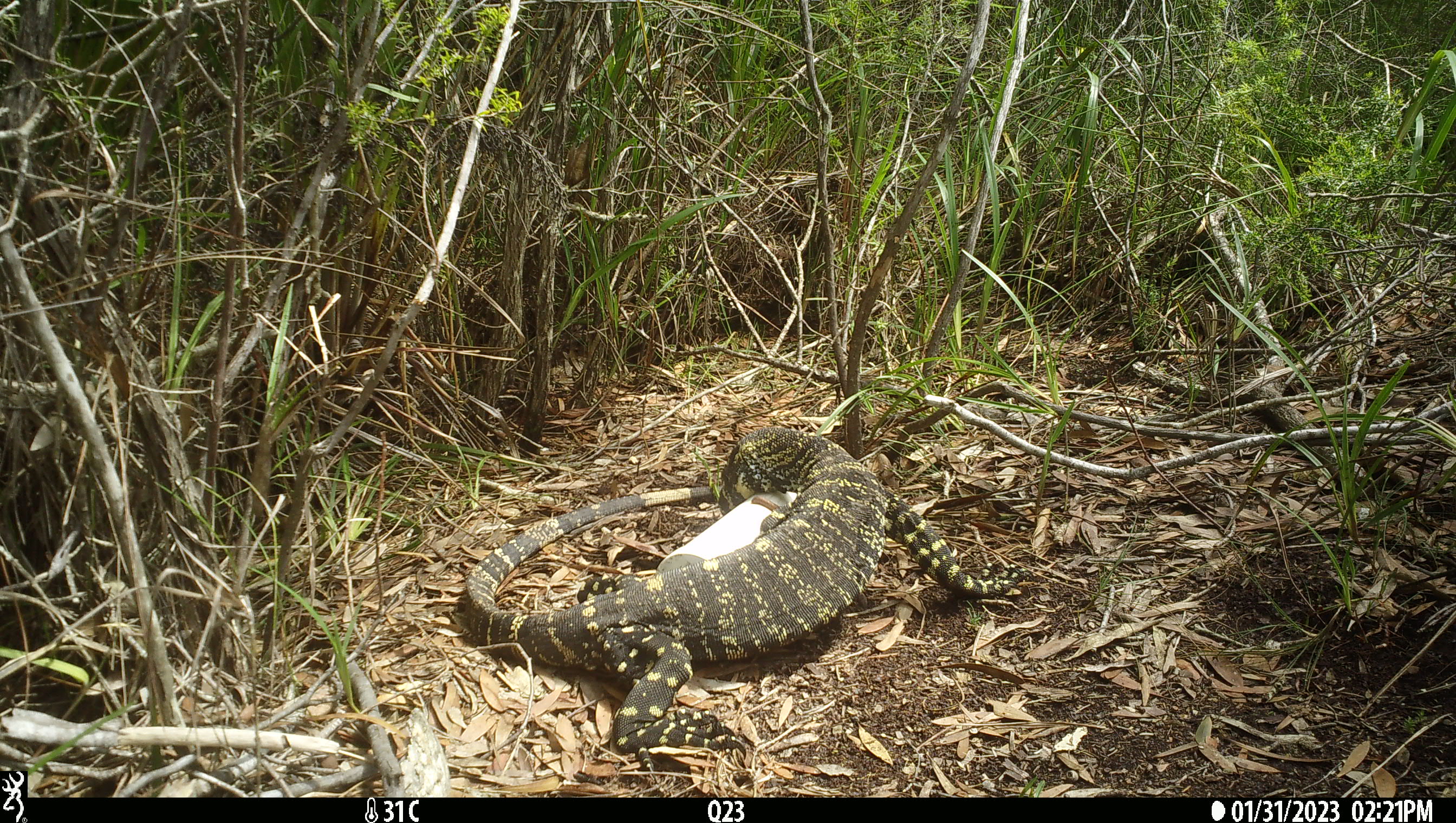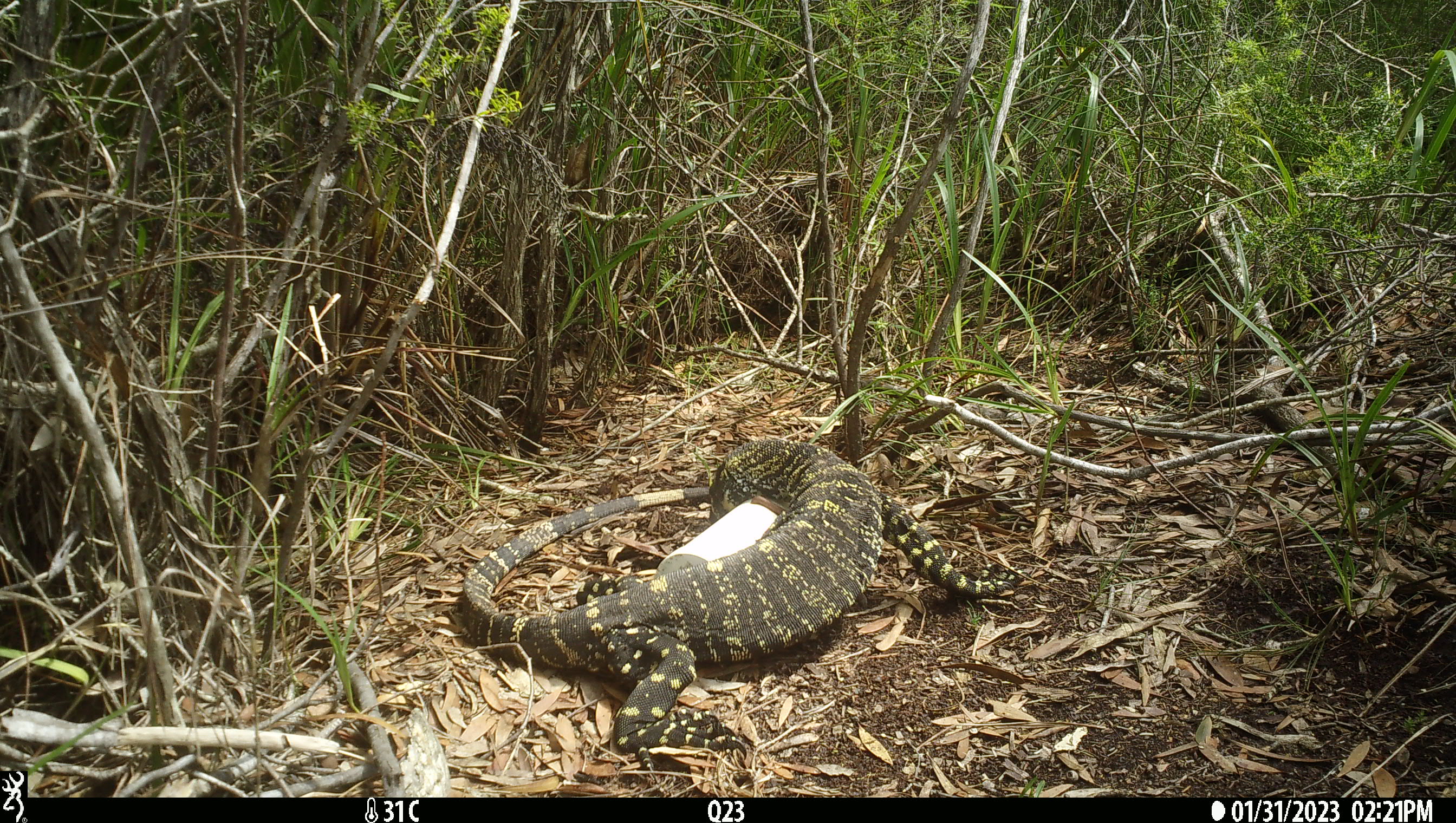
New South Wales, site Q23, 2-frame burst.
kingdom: Animalia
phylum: Chordata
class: Reptilia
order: Squamata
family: Varanidae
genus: Varanus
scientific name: Varanus varius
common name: lace monitor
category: goanna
Goanna (lace monitor) (Varanus varius).